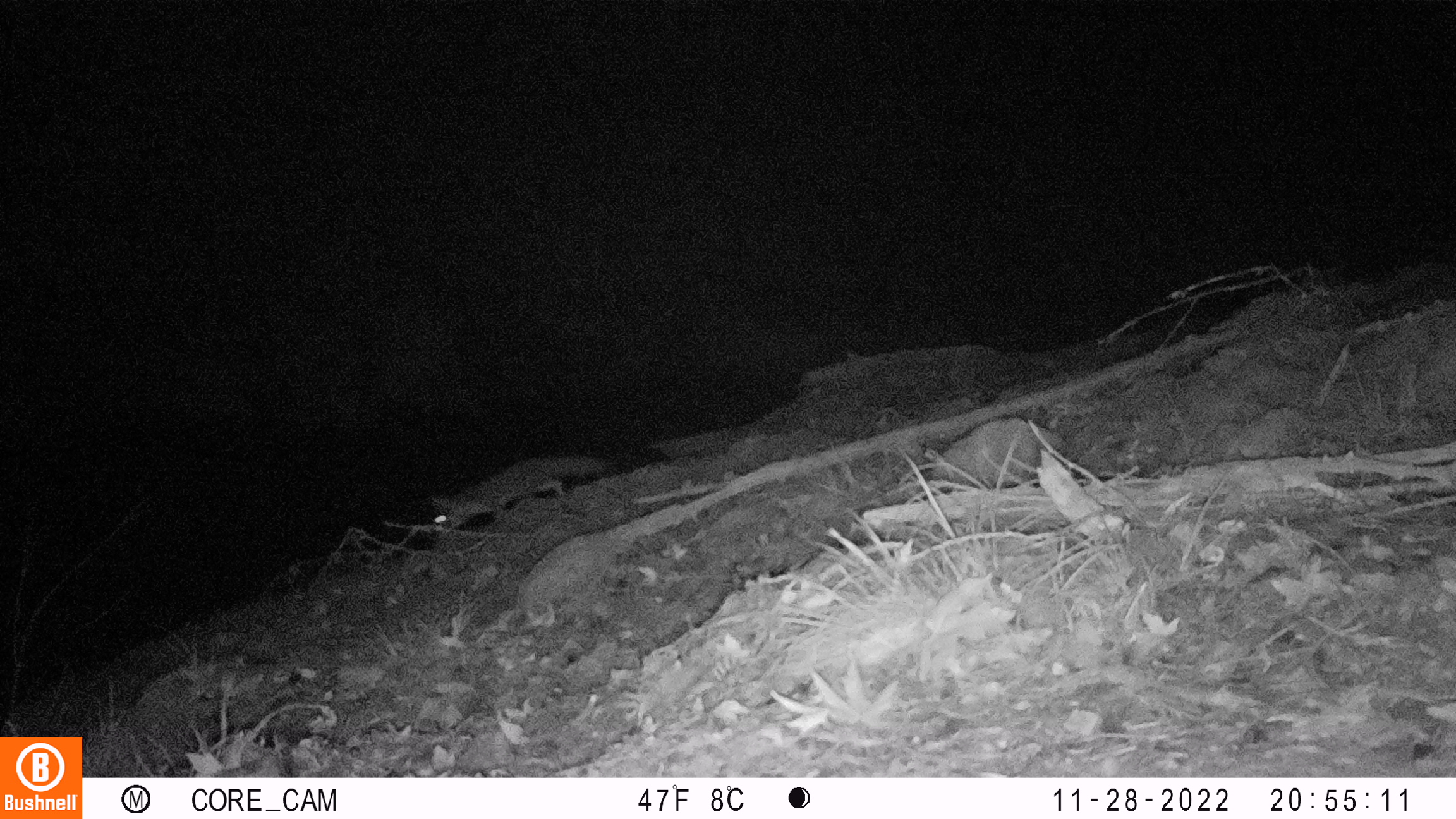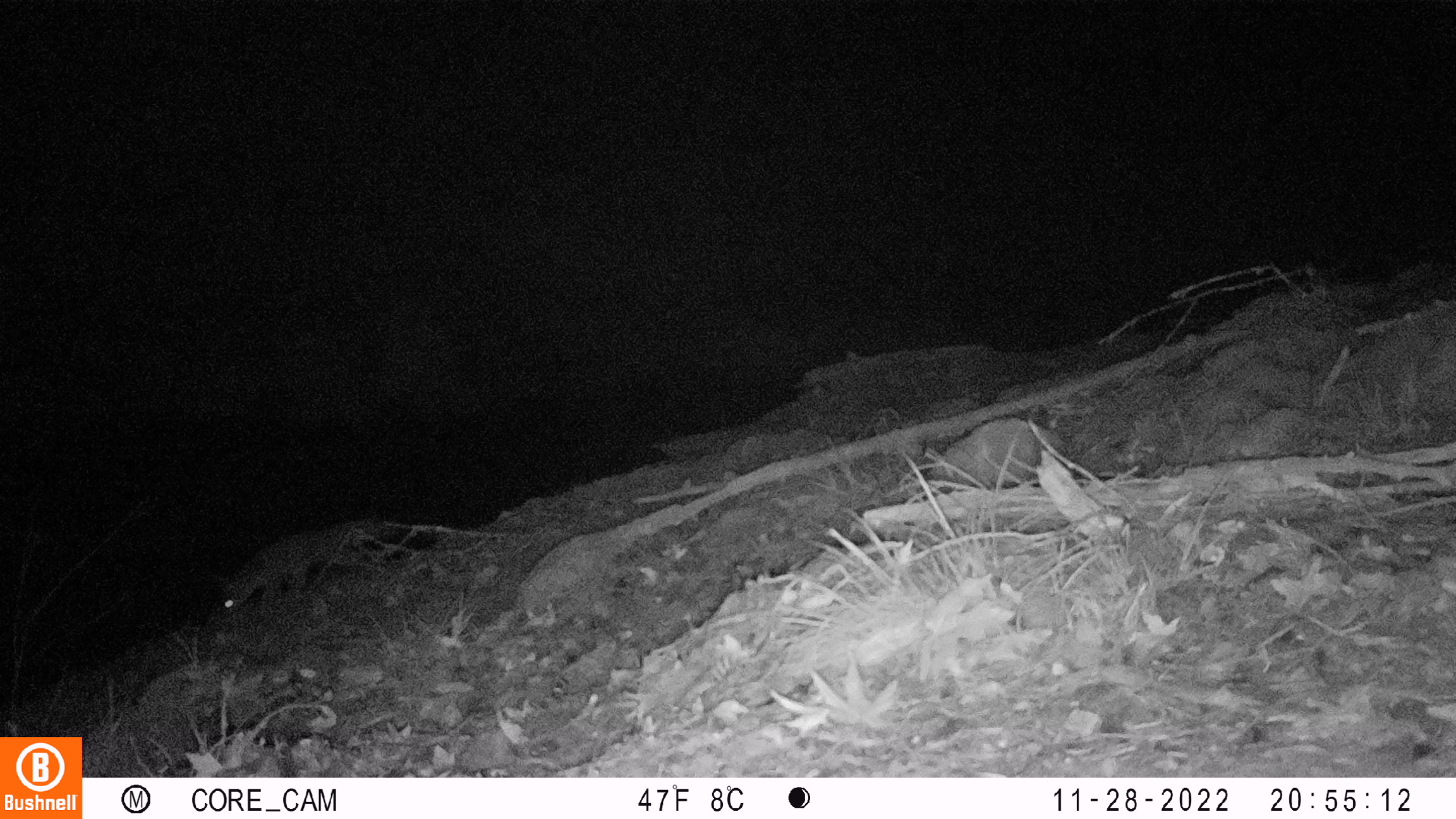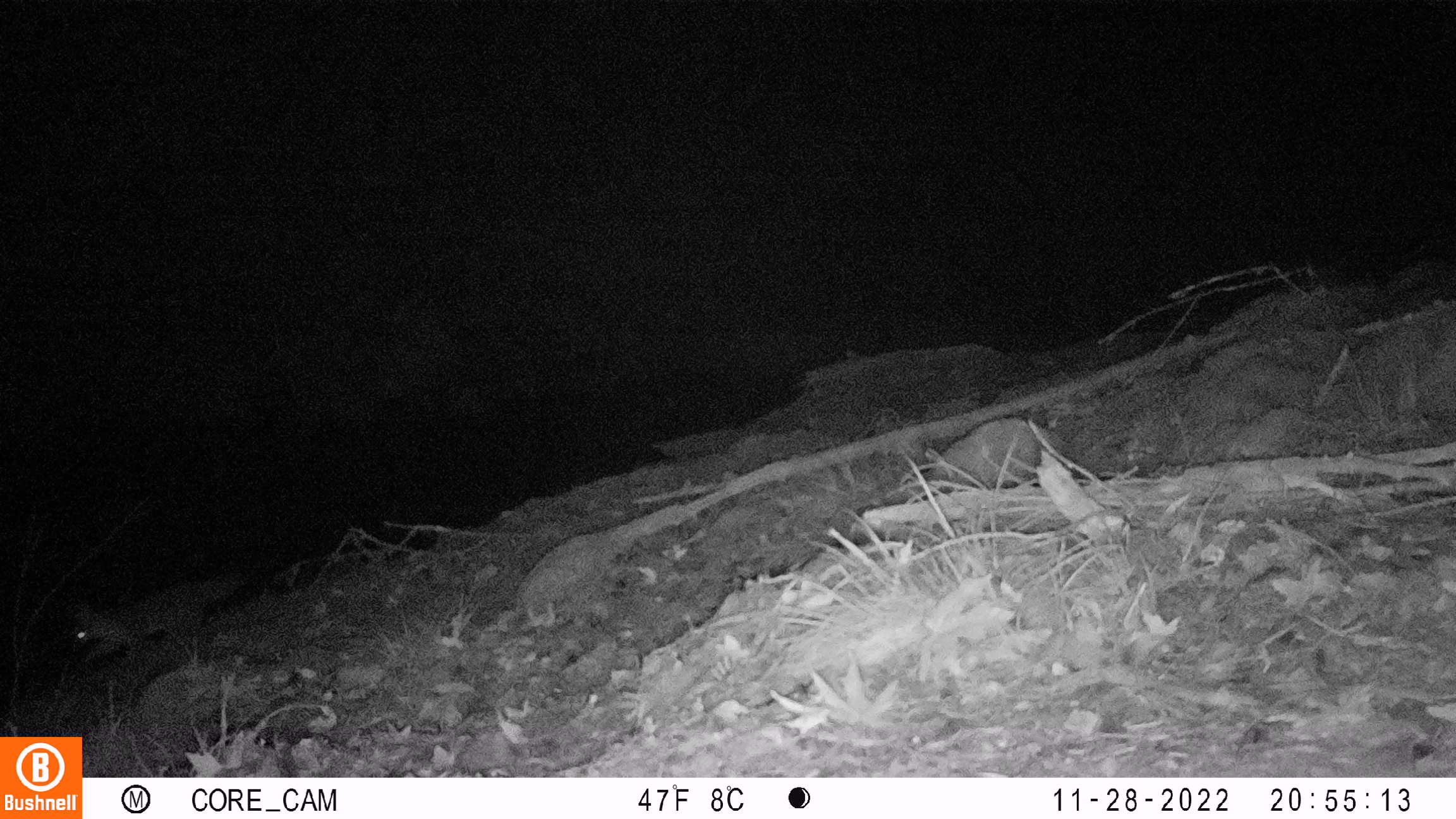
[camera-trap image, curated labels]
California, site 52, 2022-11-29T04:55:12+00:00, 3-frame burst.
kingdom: Animalia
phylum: Chordata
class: Mammalia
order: Carnivora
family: Canidae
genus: Urocyon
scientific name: Urocyon cinereoargenteus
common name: gray fox